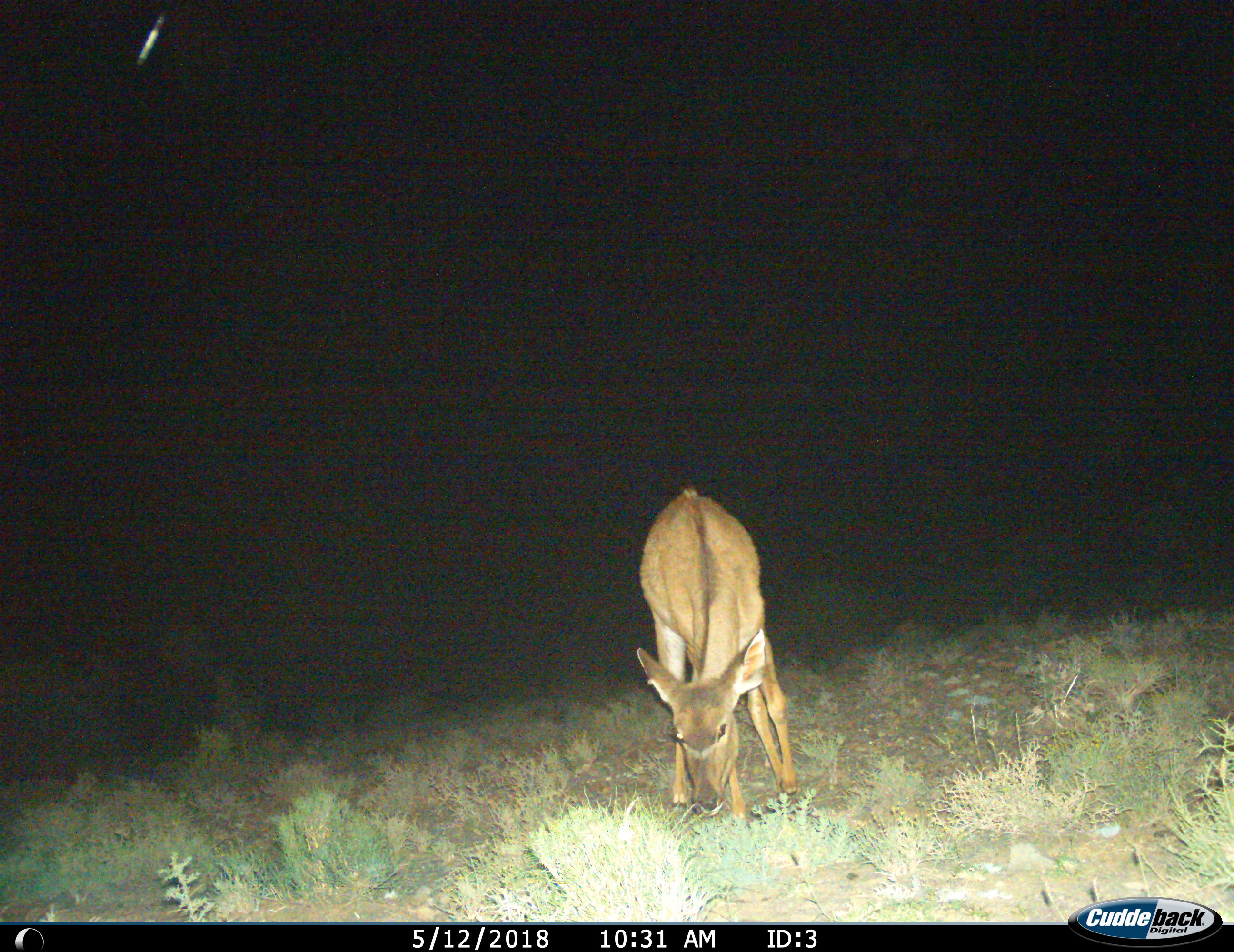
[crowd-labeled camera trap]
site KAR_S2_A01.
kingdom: Animalia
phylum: Chordata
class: Mammalia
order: Artiodactyla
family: Bovidae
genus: Tragelaphus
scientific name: Tragelaphus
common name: kudu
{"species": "kudu (Tragelaphus)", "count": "1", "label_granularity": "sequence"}